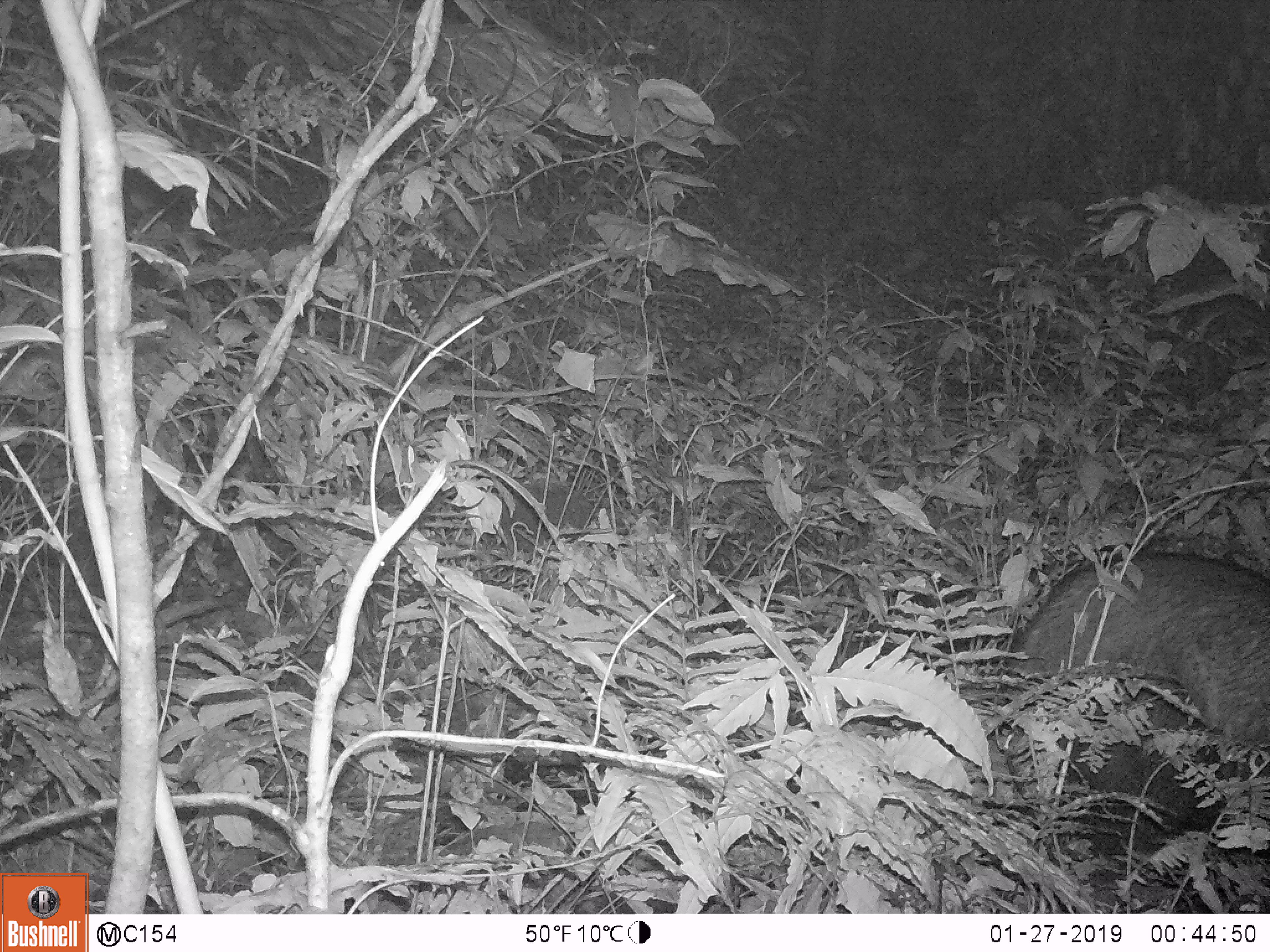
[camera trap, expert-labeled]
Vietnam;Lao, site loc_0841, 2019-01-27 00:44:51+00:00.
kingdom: Animalia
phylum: Chordata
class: Mammalia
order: Artiodactyla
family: Bovidae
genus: Capricornis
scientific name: Capricornis sumatraensis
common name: chinese serow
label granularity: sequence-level